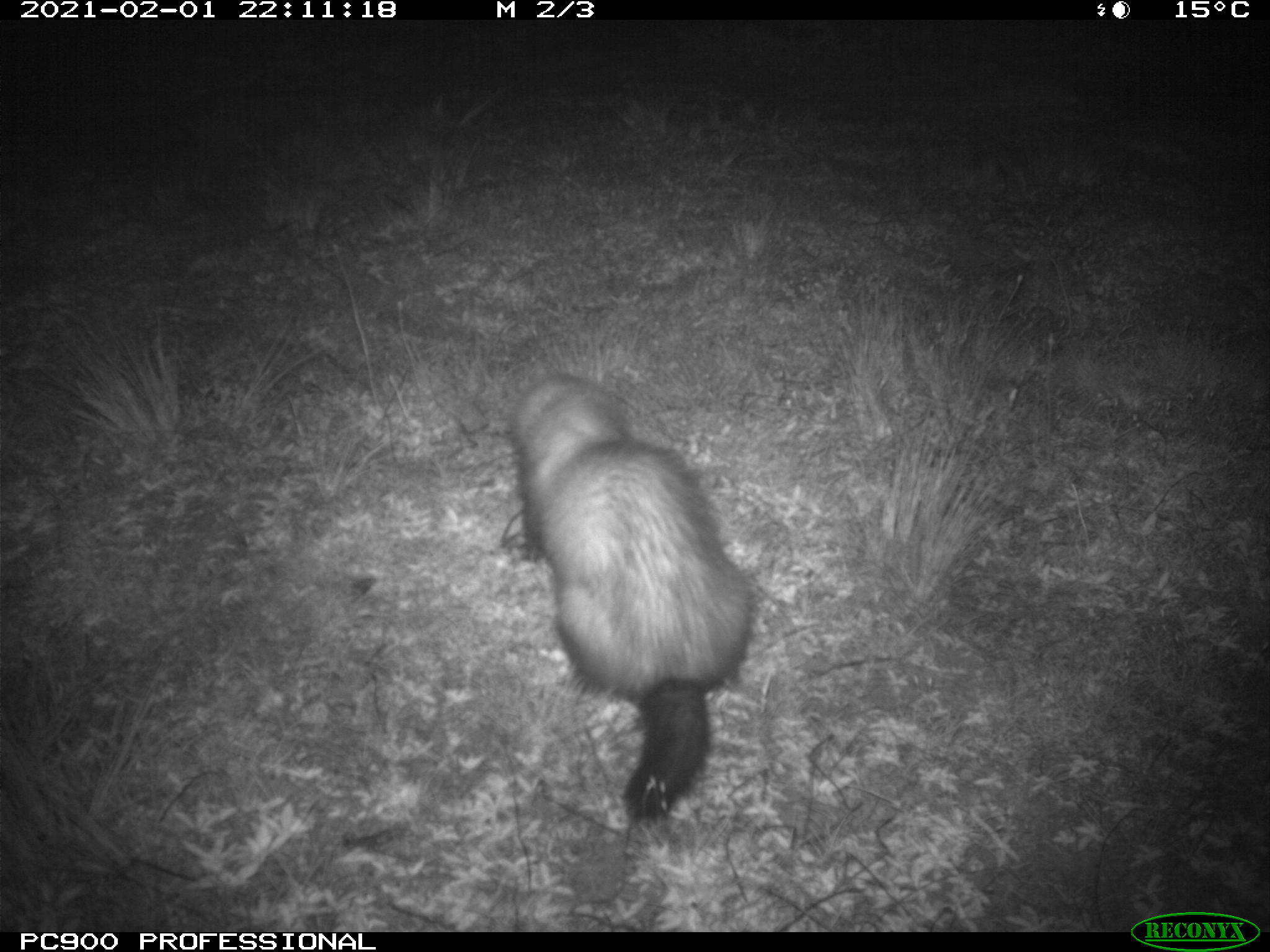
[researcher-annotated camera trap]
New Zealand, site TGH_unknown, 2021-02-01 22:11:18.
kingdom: Animalia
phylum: Chordata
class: Mammalia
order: Carnivora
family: Mustelidae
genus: Mustela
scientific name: Mustela furo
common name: ferret